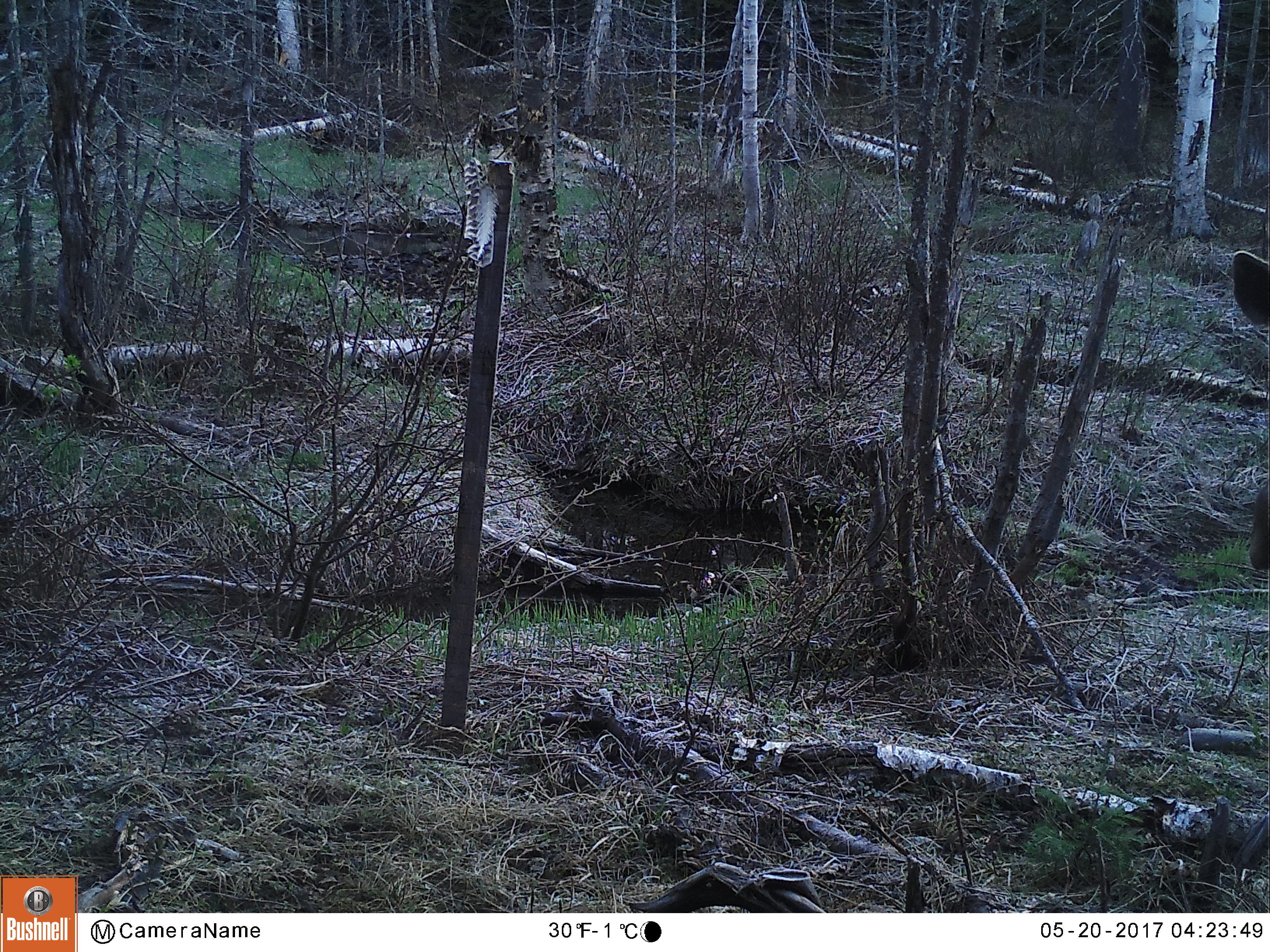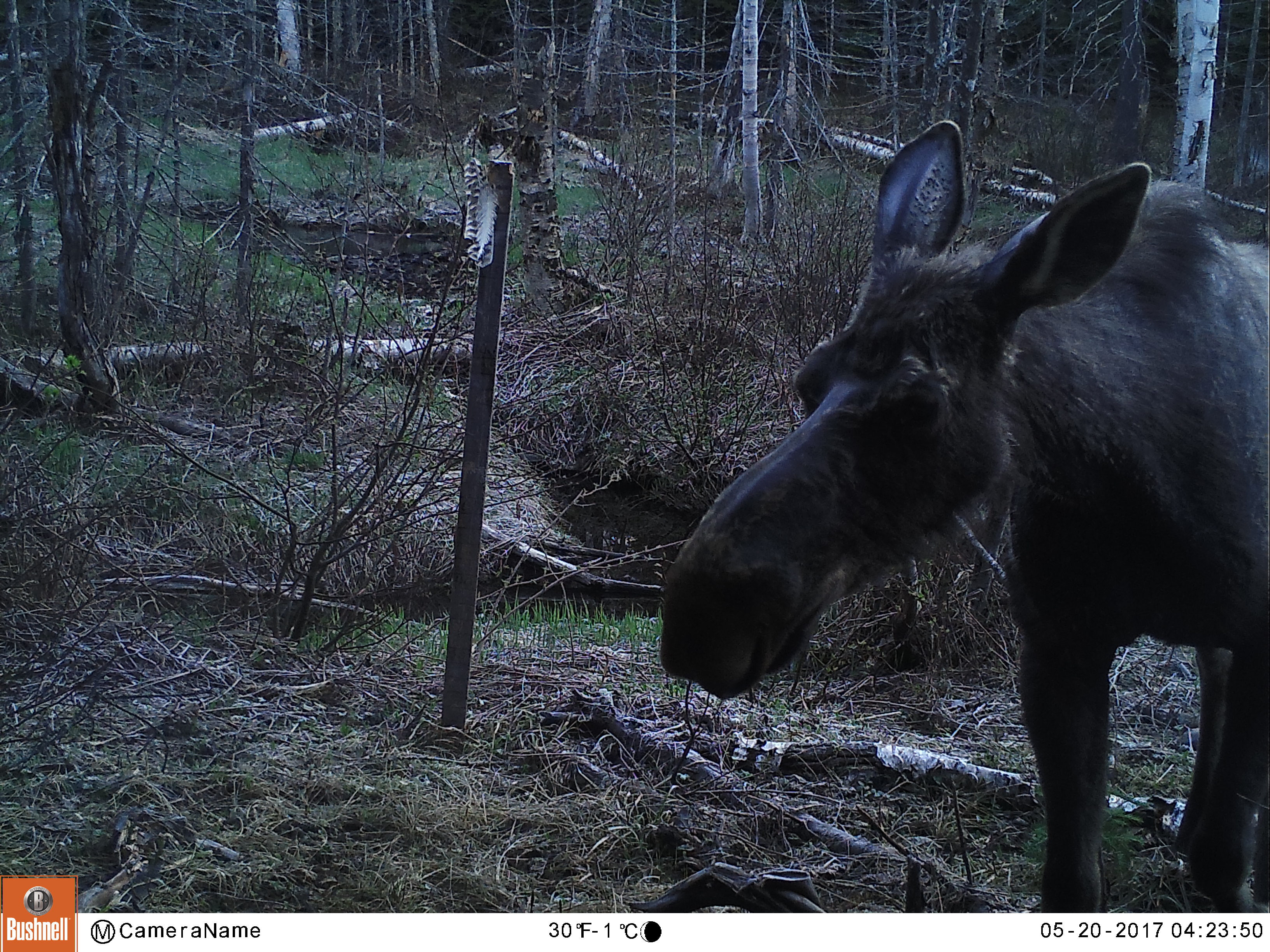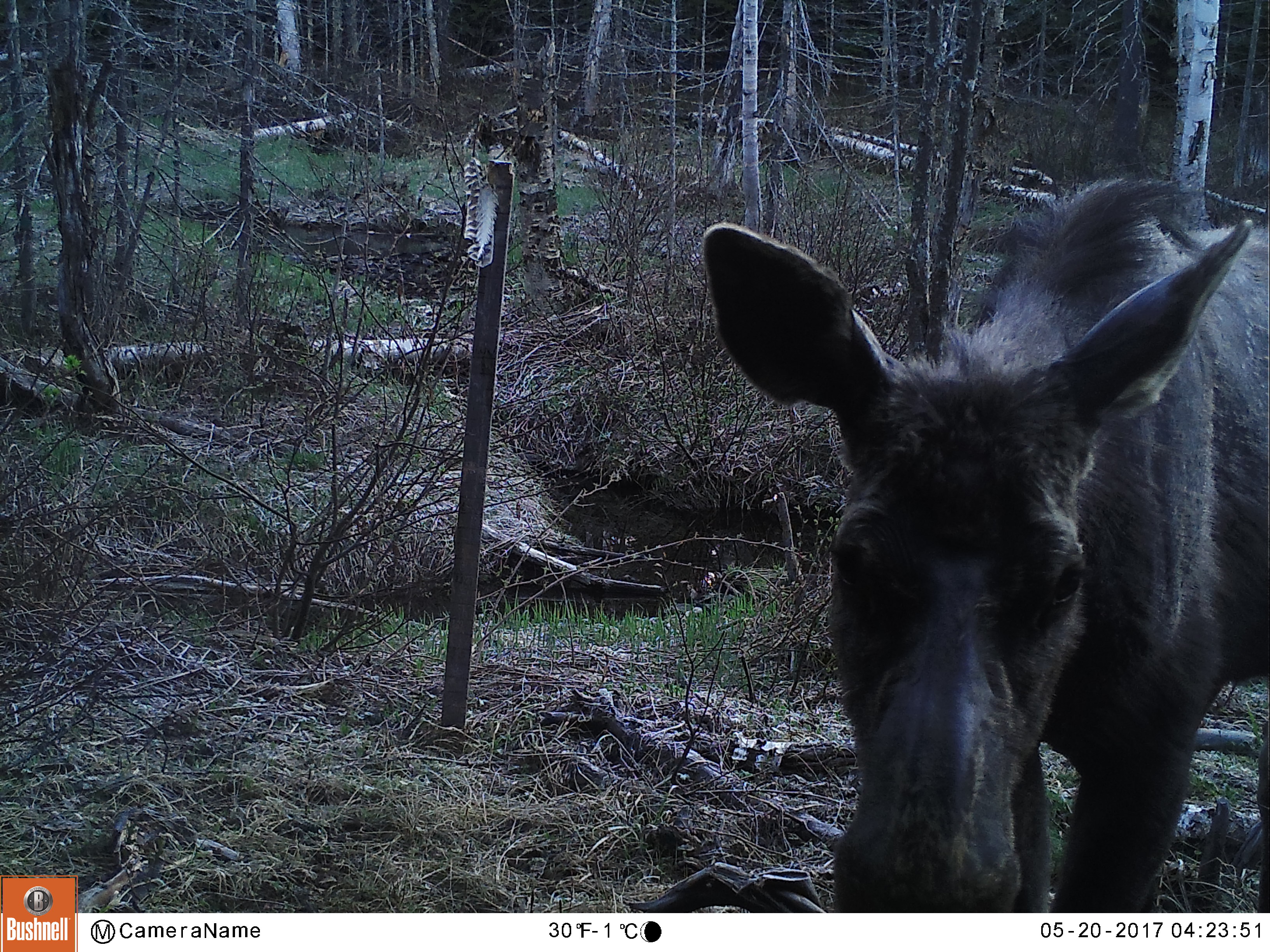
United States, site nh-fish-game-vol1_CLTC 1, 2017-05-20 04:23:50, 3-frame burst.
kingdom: Animalia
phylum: Chordata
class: Mammalia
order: Artiodactyla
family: Cervidae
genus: Alces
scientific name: Alces alces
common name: moose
Moose (Alces alces).